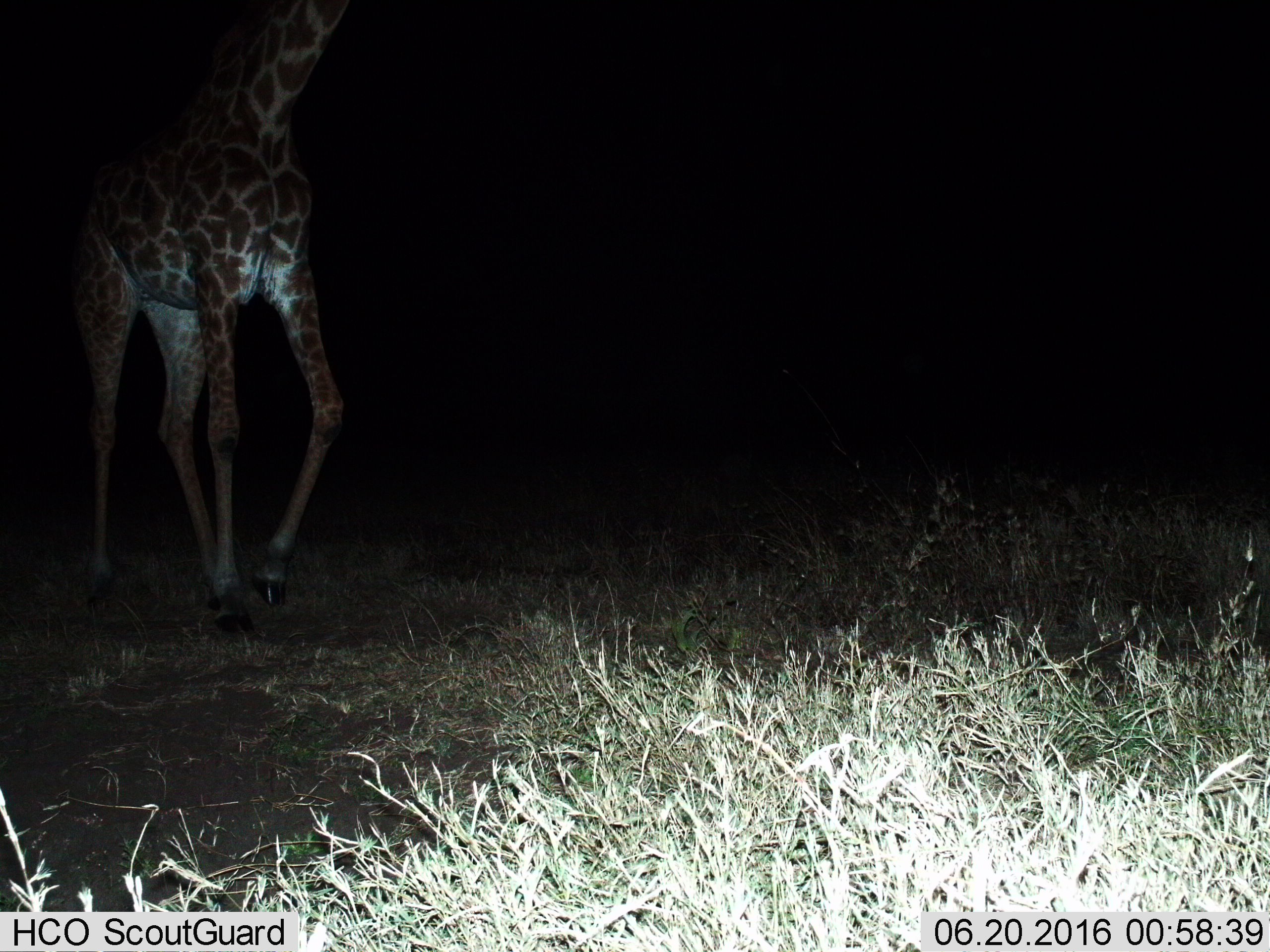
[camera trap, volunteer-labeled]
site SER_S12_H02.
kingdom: Animalia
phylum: Chordata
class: Mammalia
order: Artiodactyla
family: Giraffidae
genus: Giraffa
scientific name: Giraffa camelopardalis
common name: giraffe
Giraffe (Giraffa camelopardalis), count 1. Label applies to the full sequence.